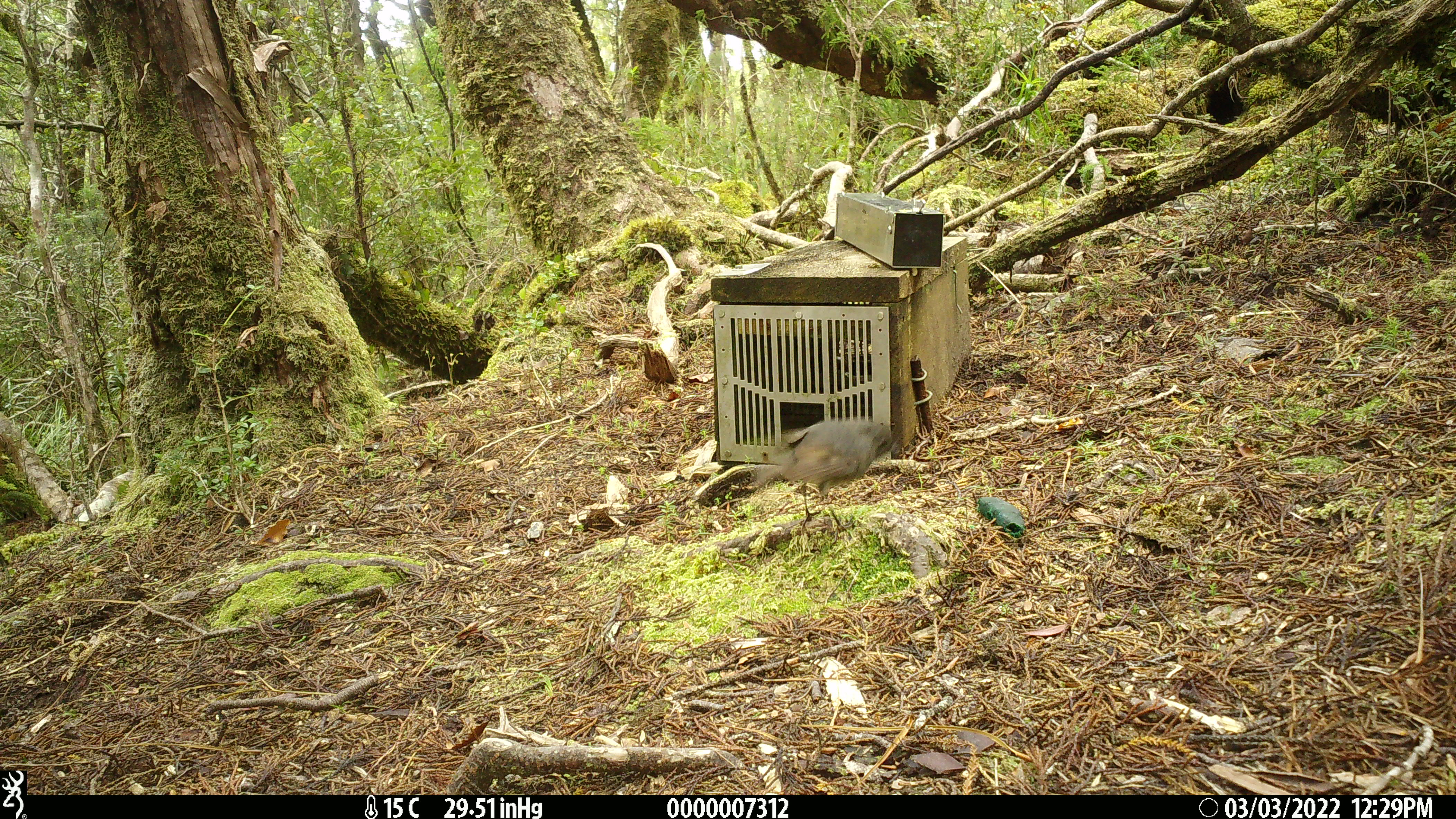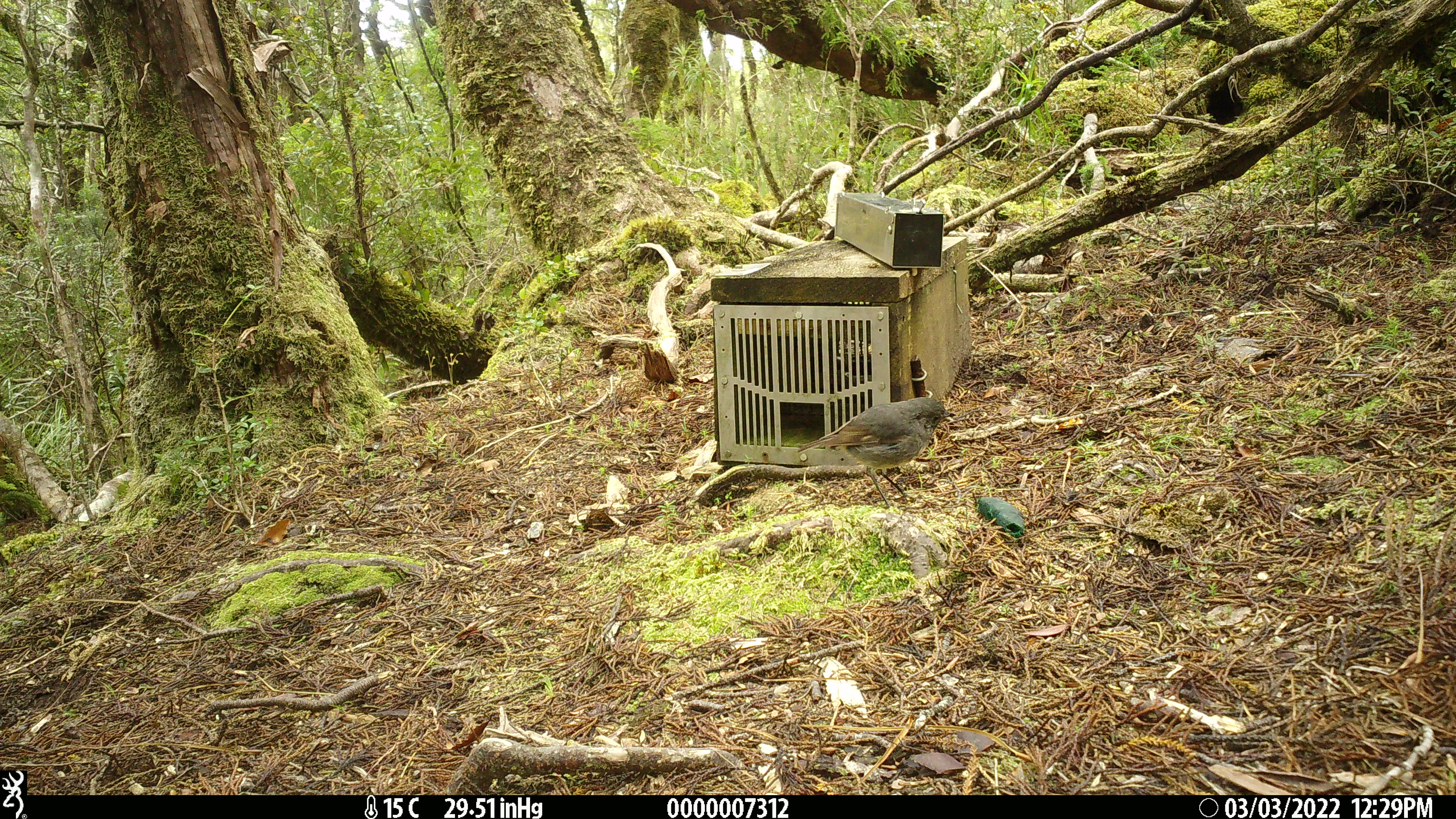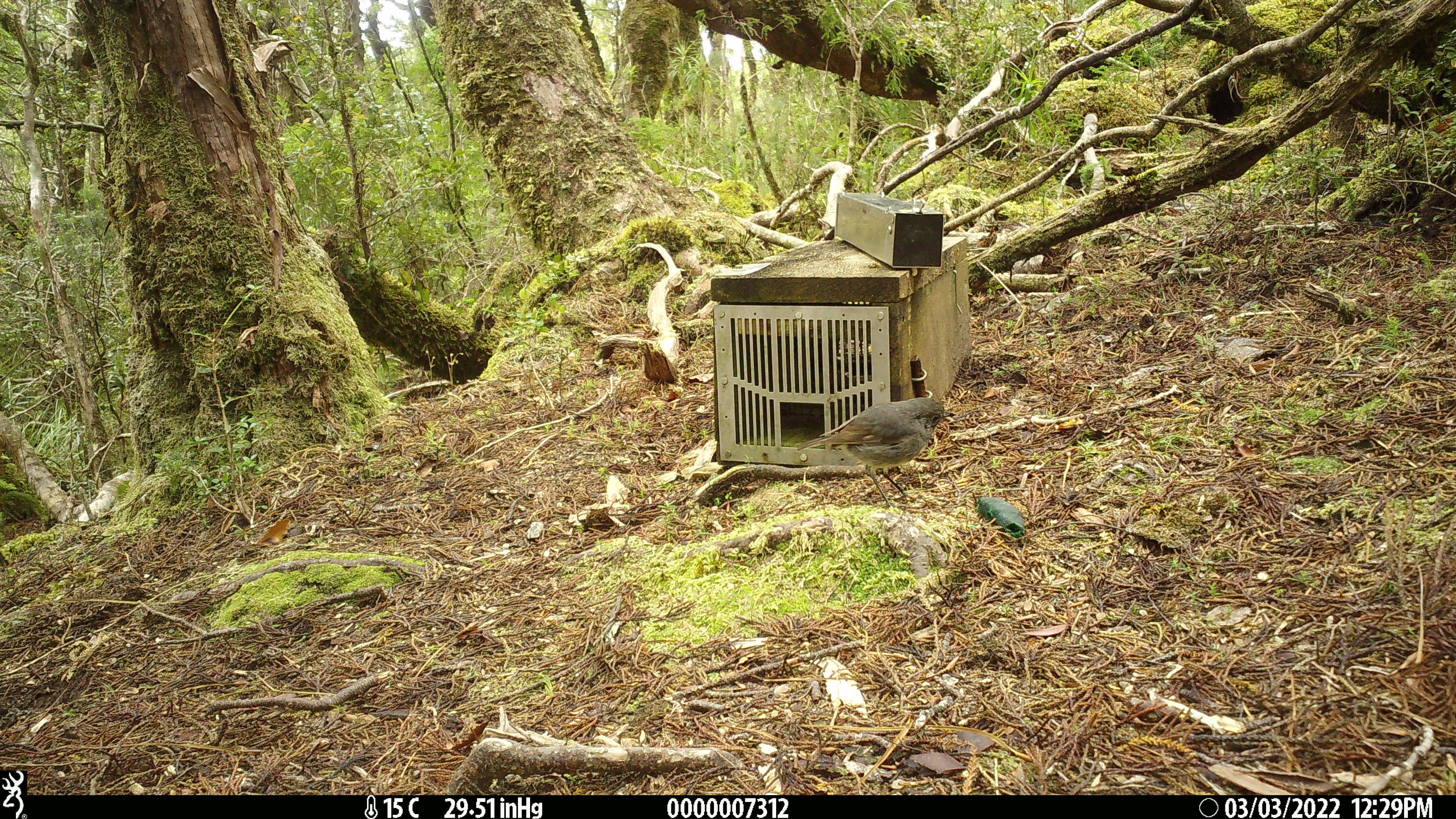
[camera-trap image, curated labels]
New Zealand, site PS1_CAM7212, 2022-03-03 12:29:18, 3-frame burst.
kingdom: Animalia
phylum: Chordata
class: Aves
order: Passeriformes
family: Petroicidae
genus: Petroica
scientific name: Petroica australis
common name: new zealand robin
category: robin